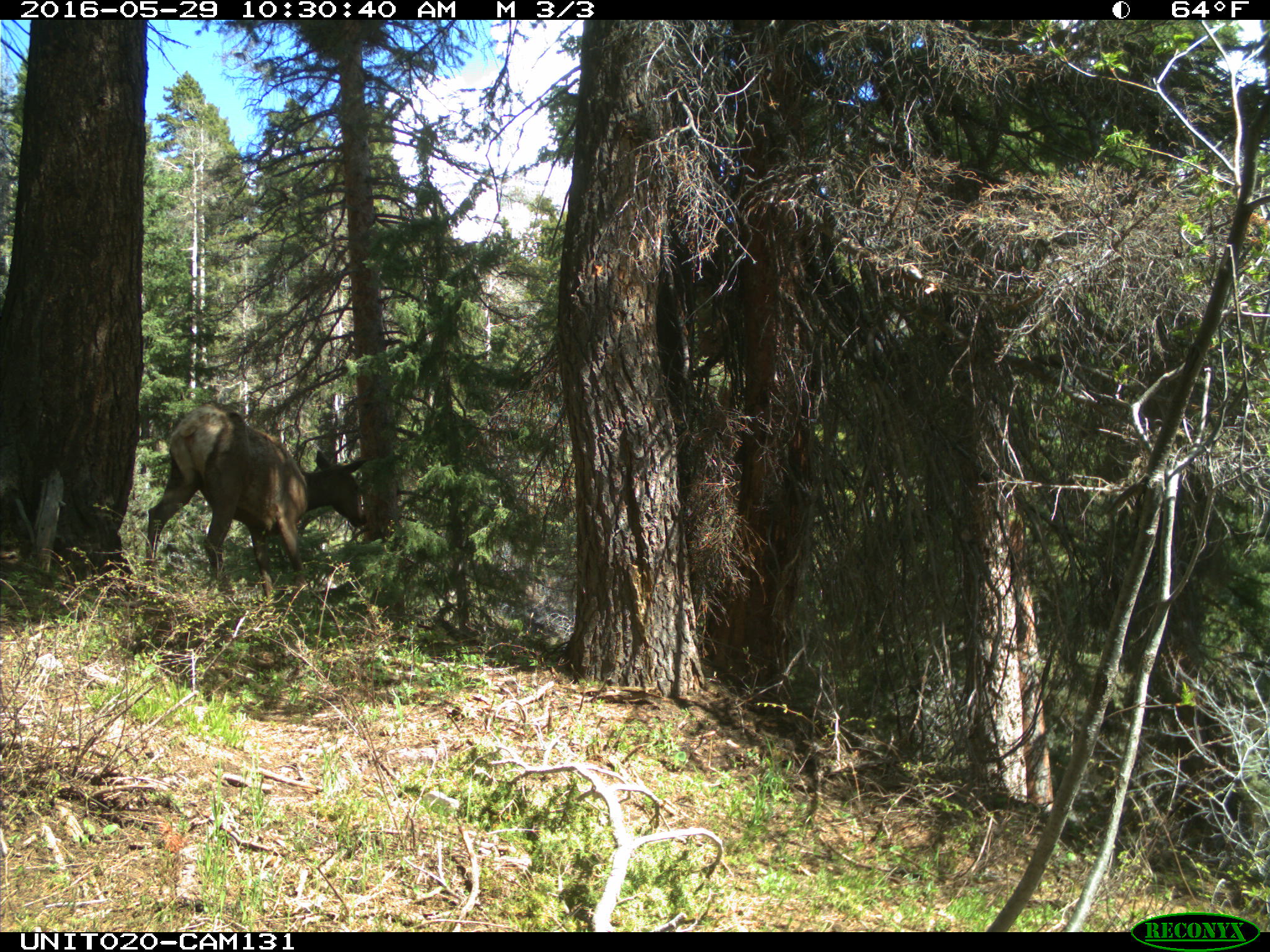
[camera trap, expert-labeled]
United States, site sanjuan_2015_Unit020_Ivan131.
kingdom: Animalia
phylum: Chordata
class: Mammalia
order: Artiodactyla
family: Cervidae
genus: Cervus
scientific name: Cervus elaphus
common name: red deer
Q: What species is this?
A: Cervus elaphus (red deer).